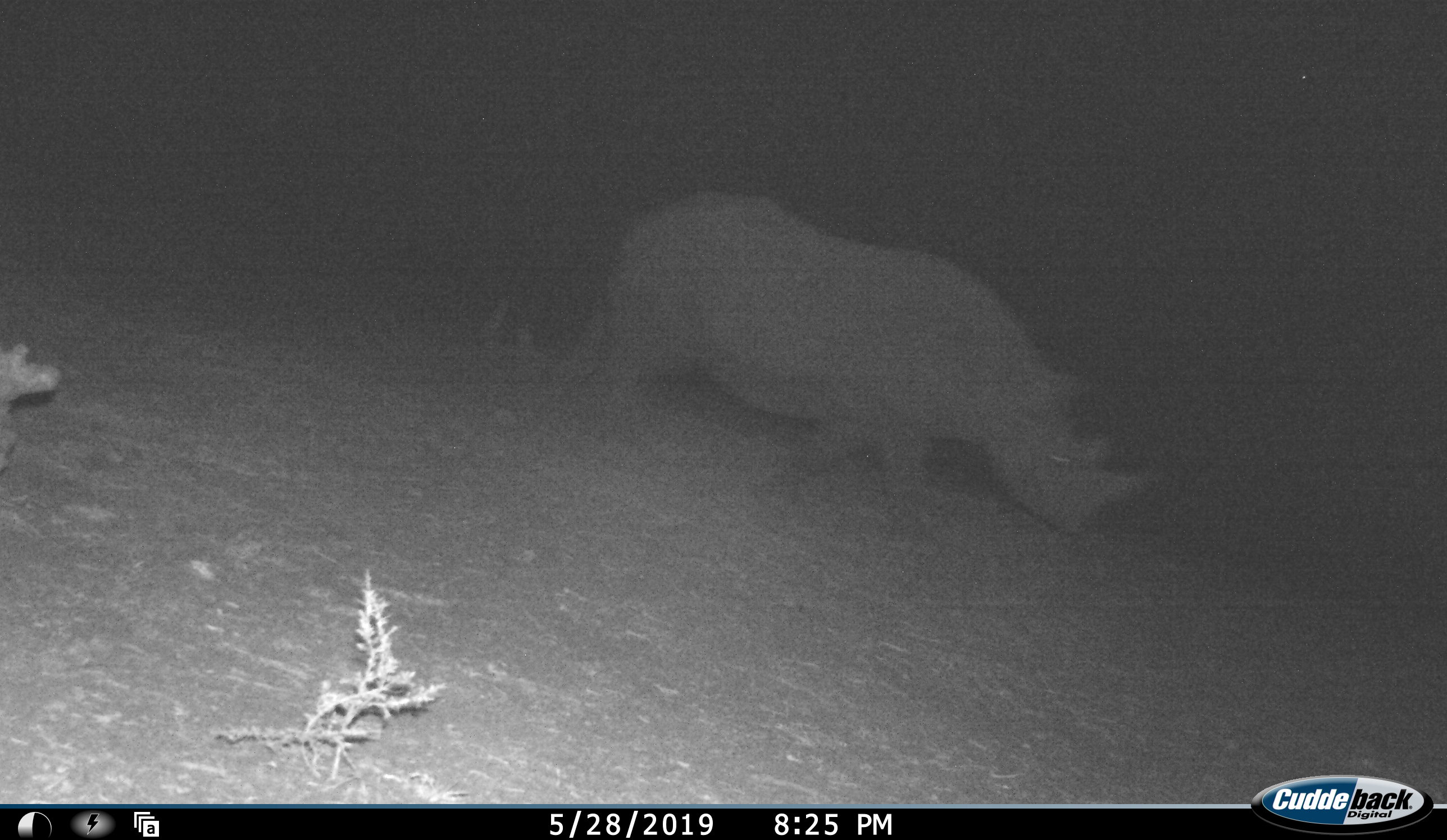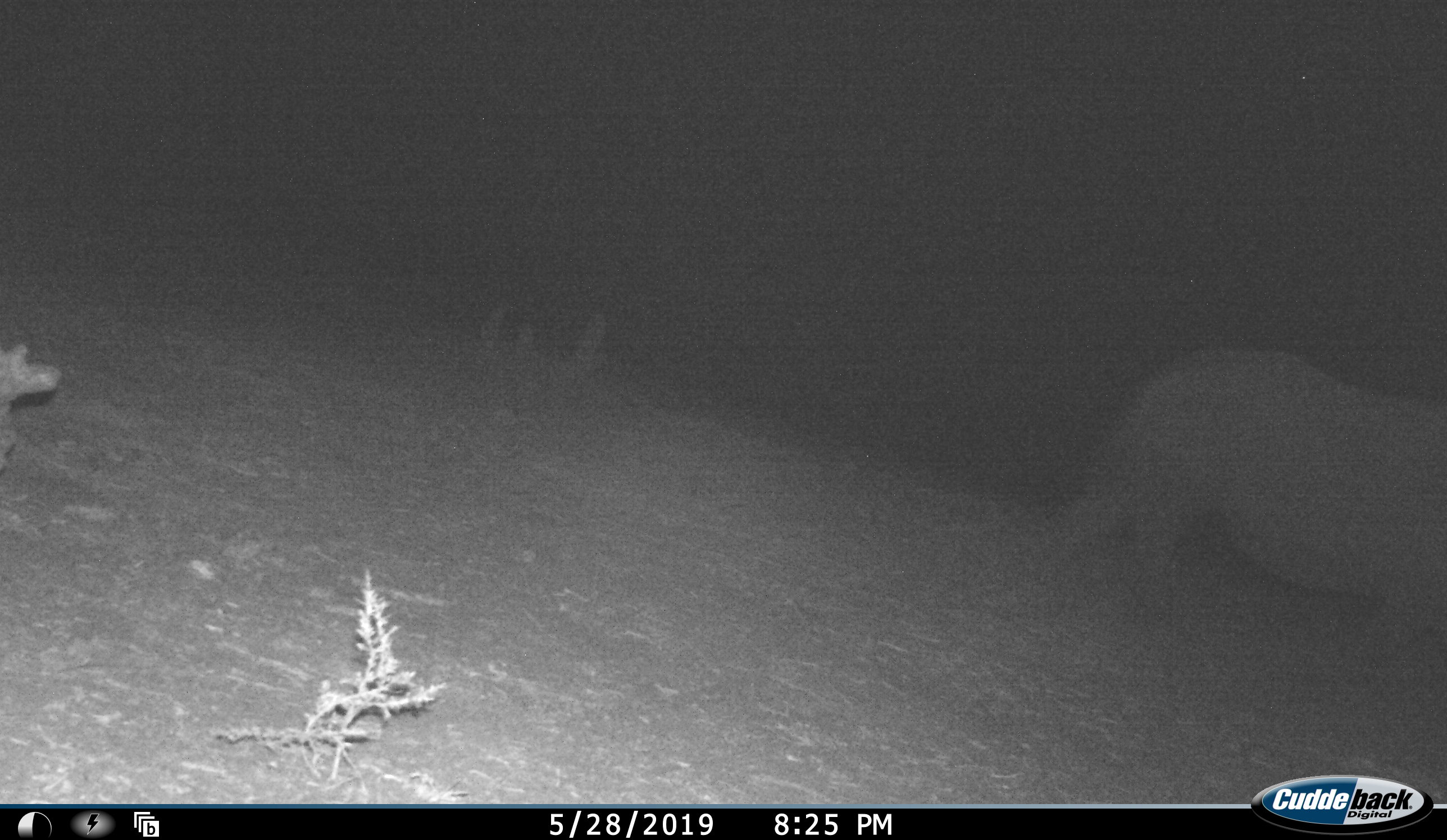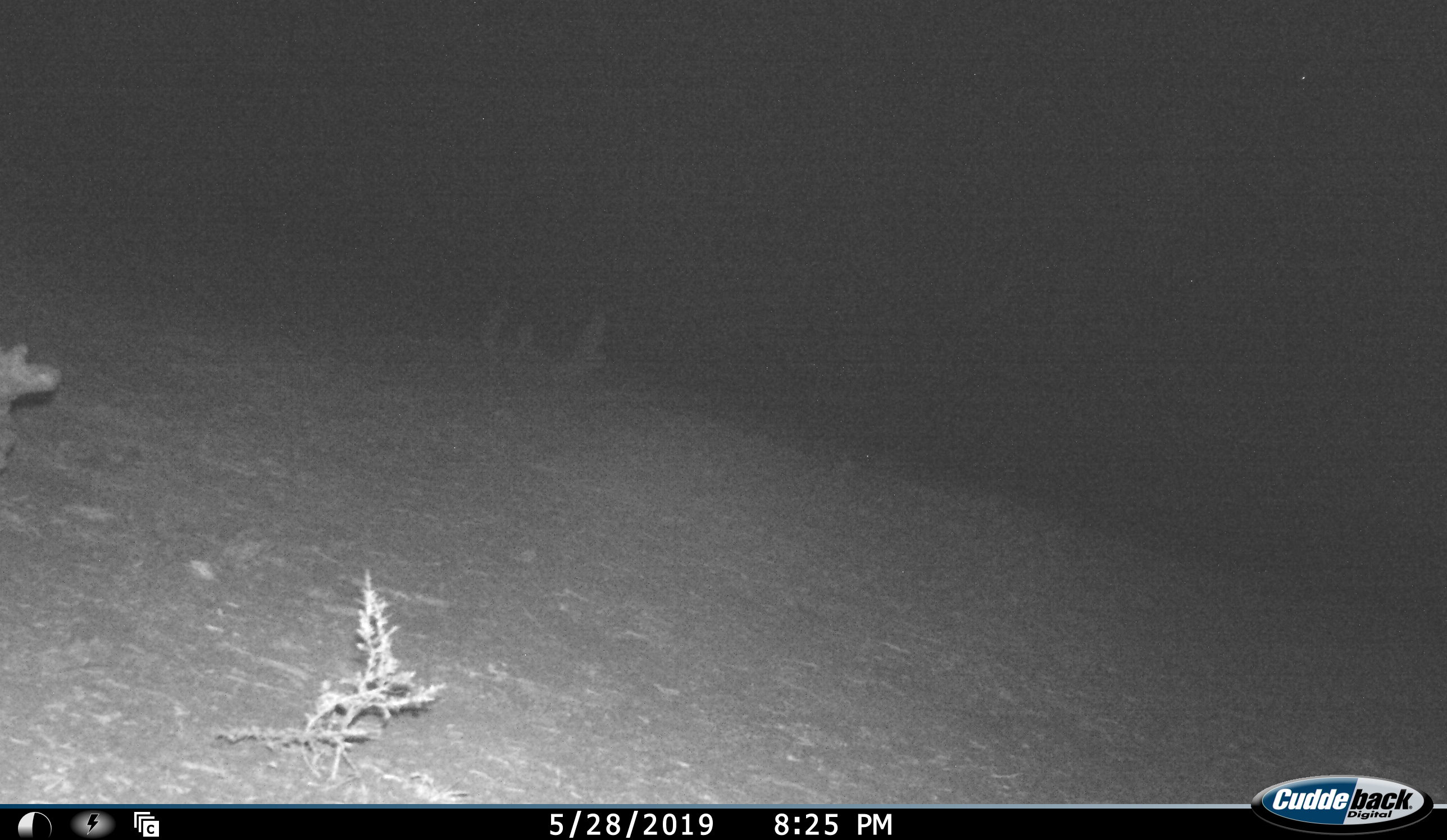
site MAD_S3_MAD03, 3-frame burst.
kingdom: Animalia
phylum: Chordata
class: Mammalia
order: Perissodactyla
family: Rhinocerotidae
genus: Diceros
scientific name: Diceros bicornis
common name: black rhinoceros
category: rhinocerosblack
Rhinocerosblack (black rhinoceros) (Diceros bicornis), count 1. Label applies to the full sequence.